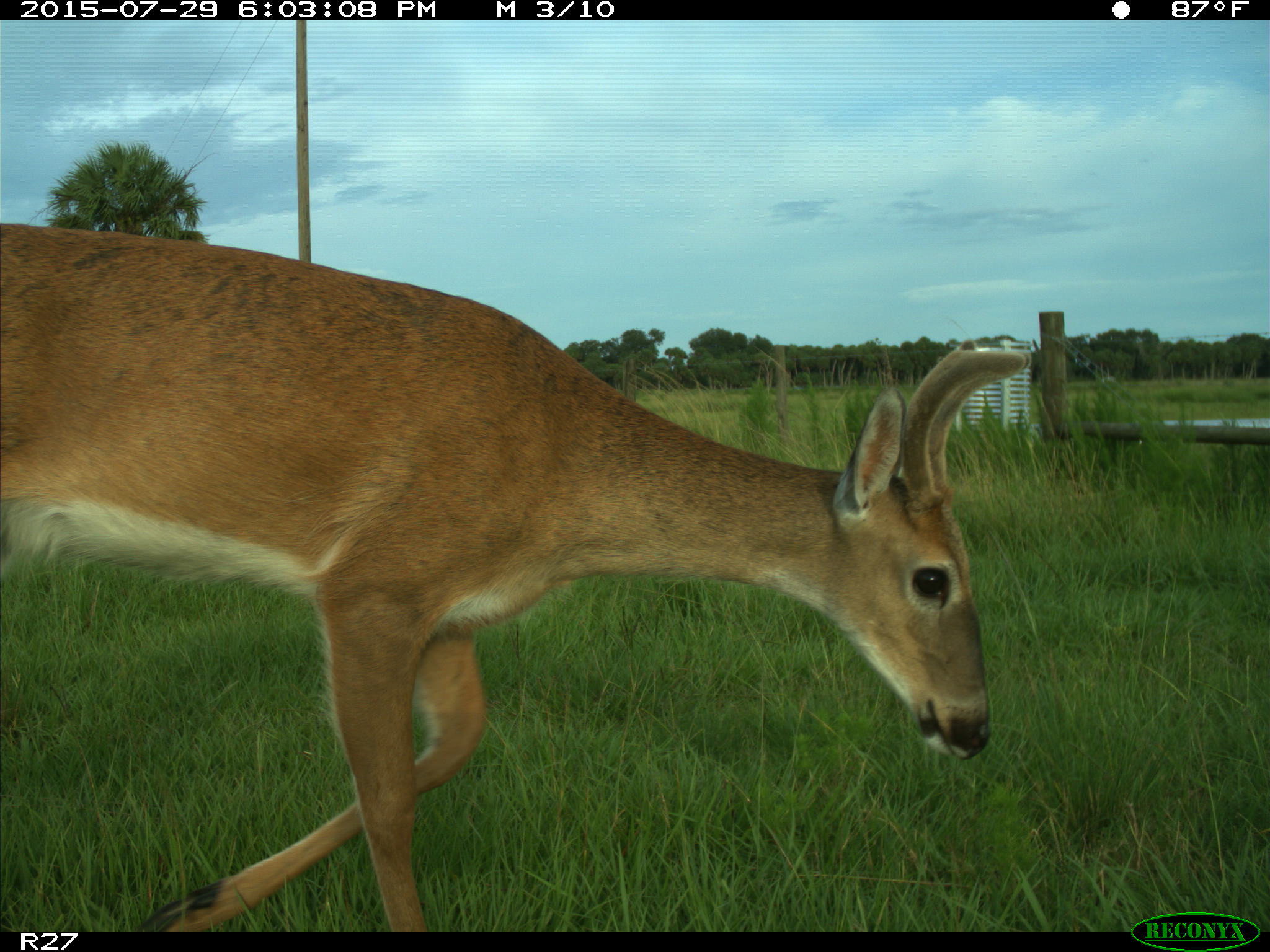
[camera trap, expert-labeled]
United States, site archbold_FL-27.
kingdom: Animalia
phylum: Chordata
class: Mammalia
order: Artiodactyla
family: Cervidae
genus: Odocoileus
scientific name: Odocoileus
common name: deer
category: unidentified deer